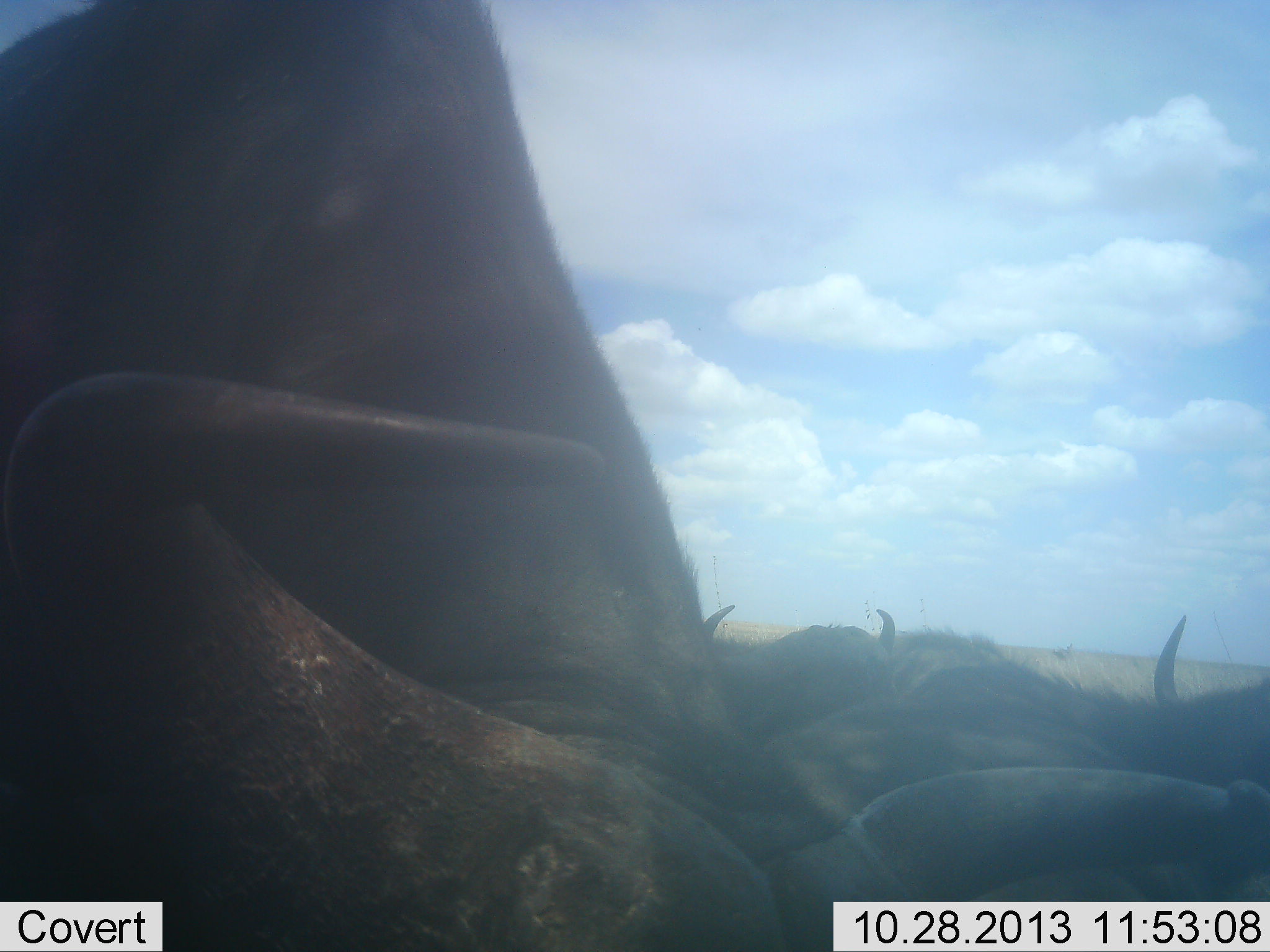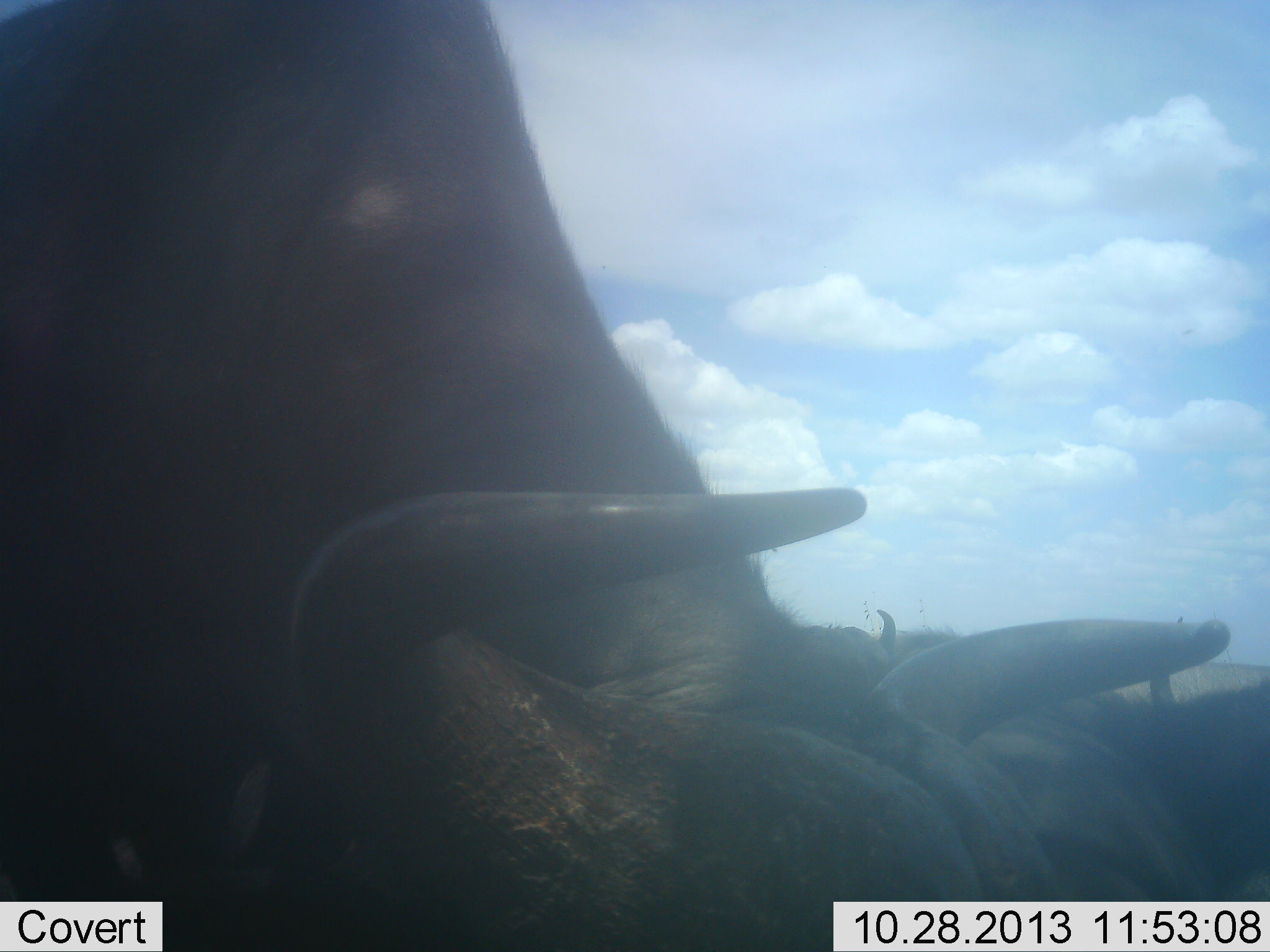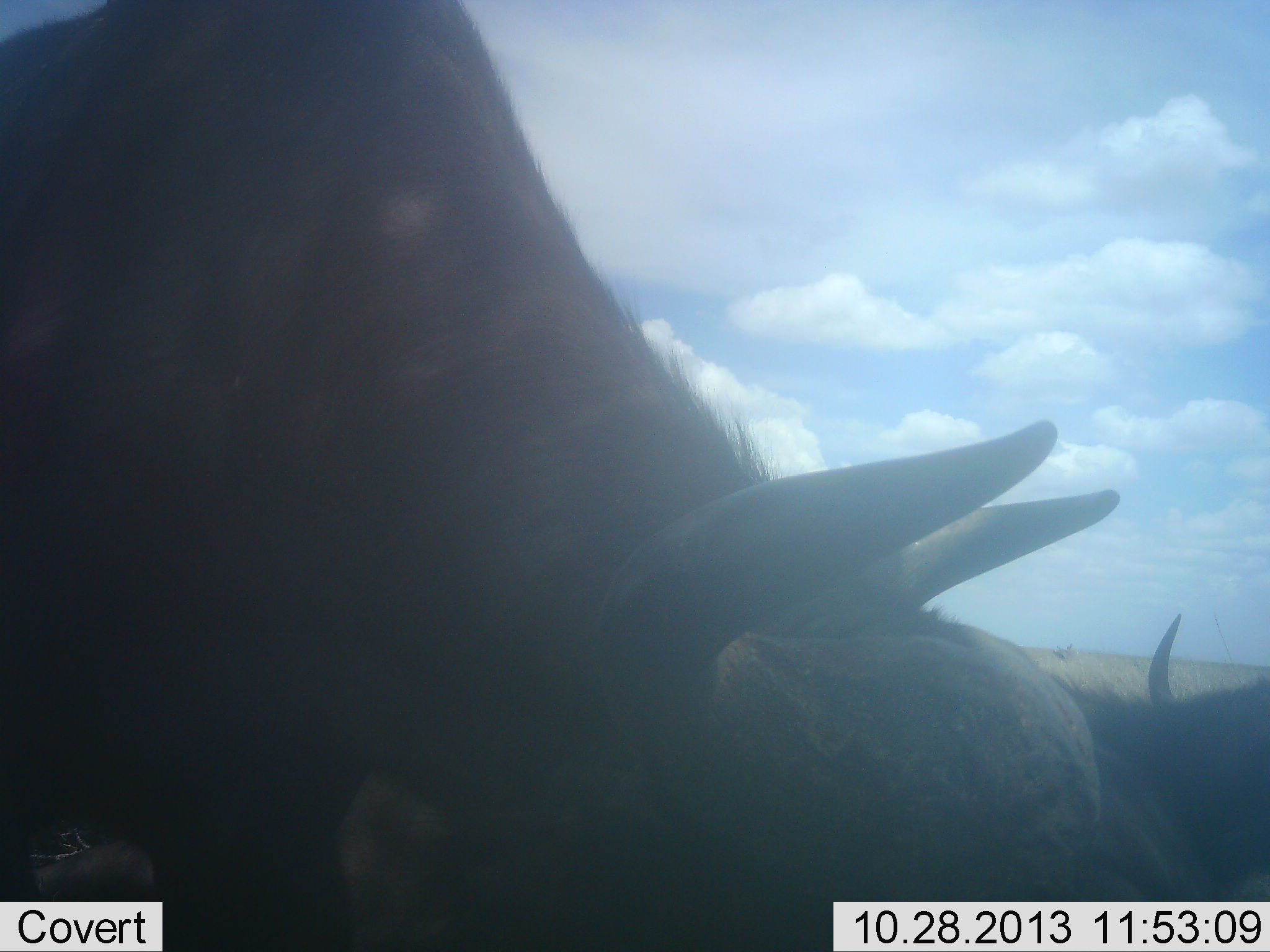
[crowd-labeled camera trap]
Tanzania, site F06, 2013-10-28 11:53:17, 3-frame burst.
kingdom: Animalia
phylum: Chordata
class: Mammalia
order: Artiodactyla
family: Bovidae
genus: Syncerus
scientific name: Syncerus caffer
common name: cape buffalo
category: buffalo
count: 3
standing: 54%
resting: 19%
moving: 8%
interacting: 0%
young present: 0%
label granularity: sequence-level